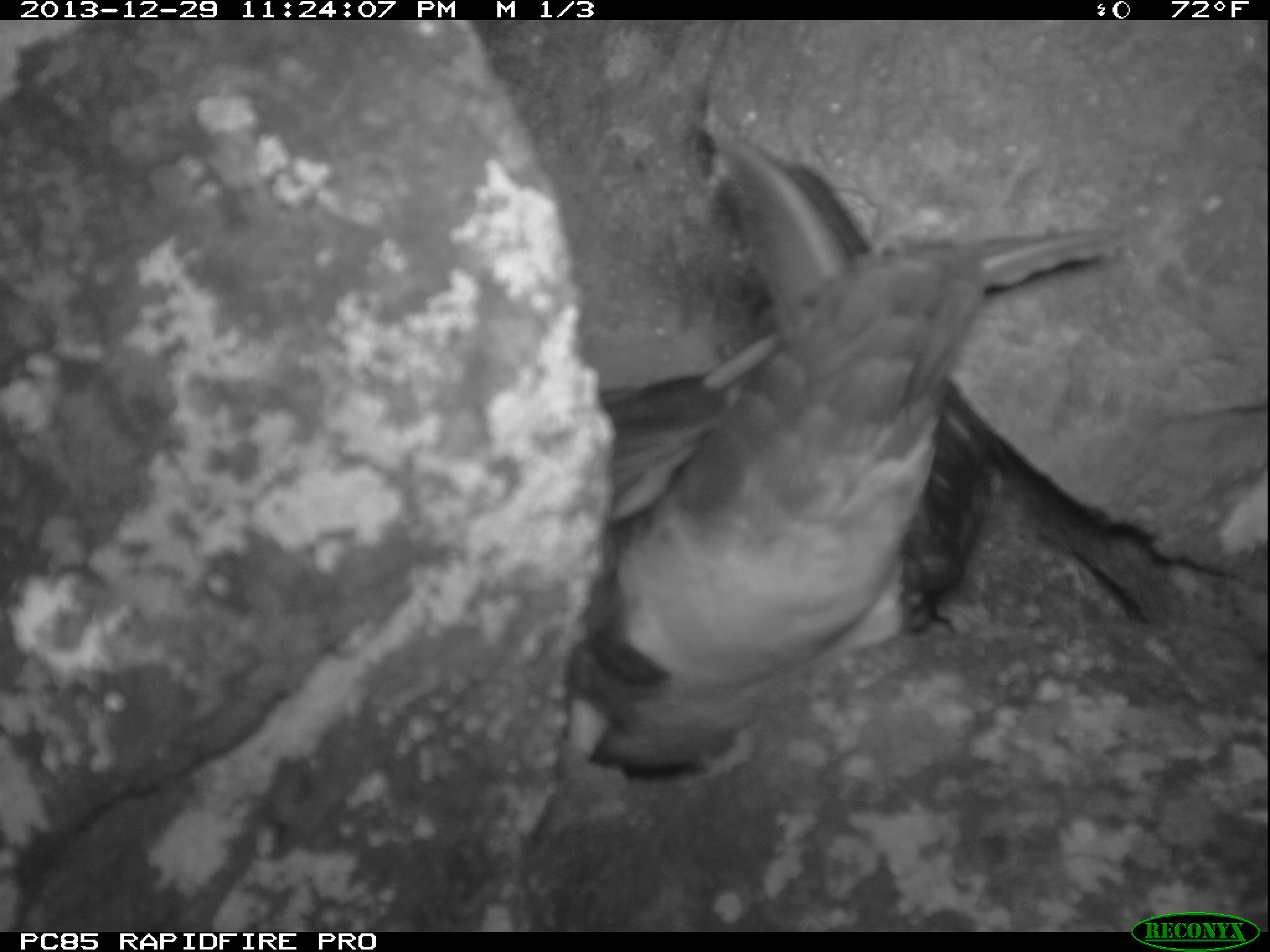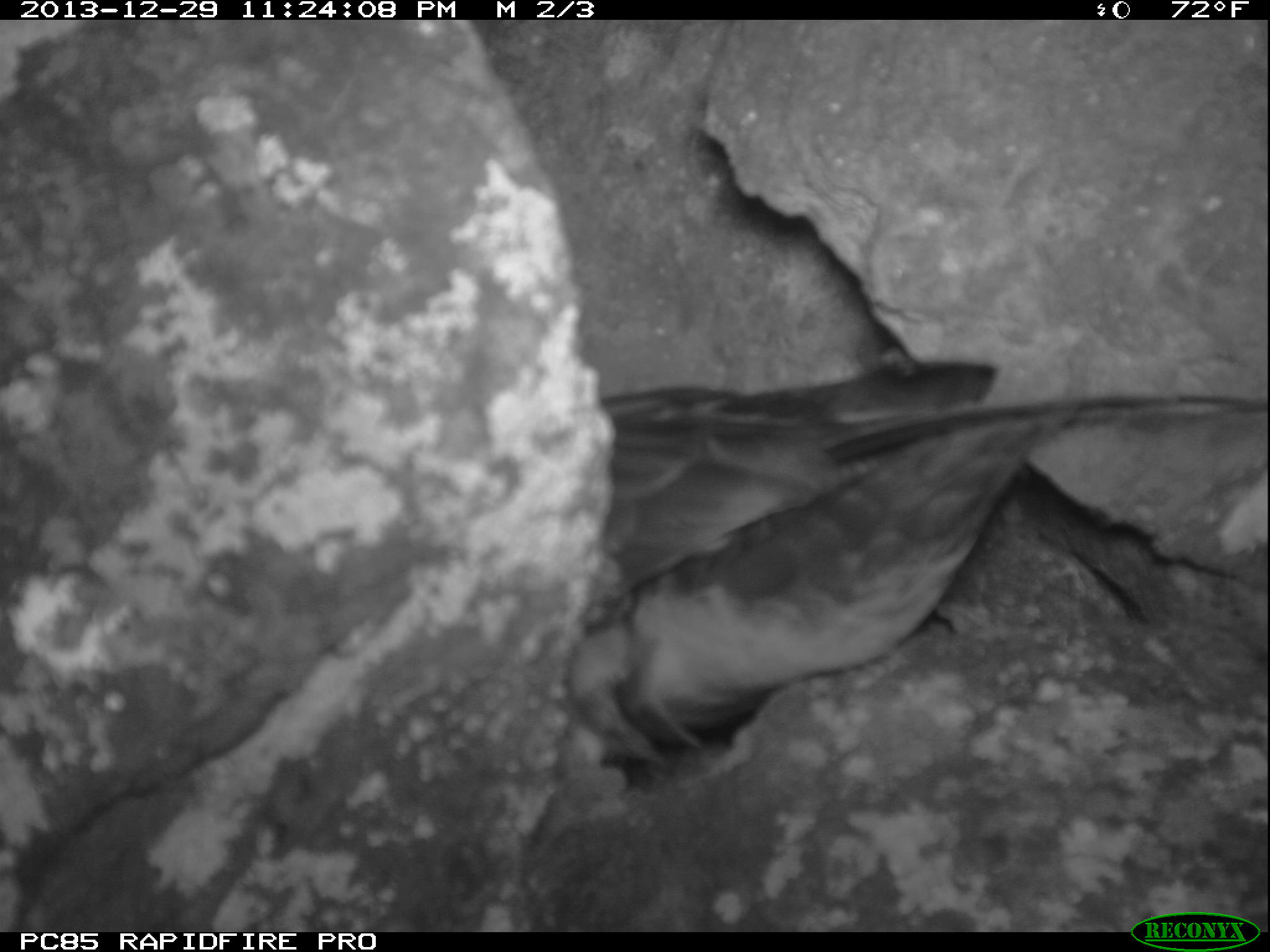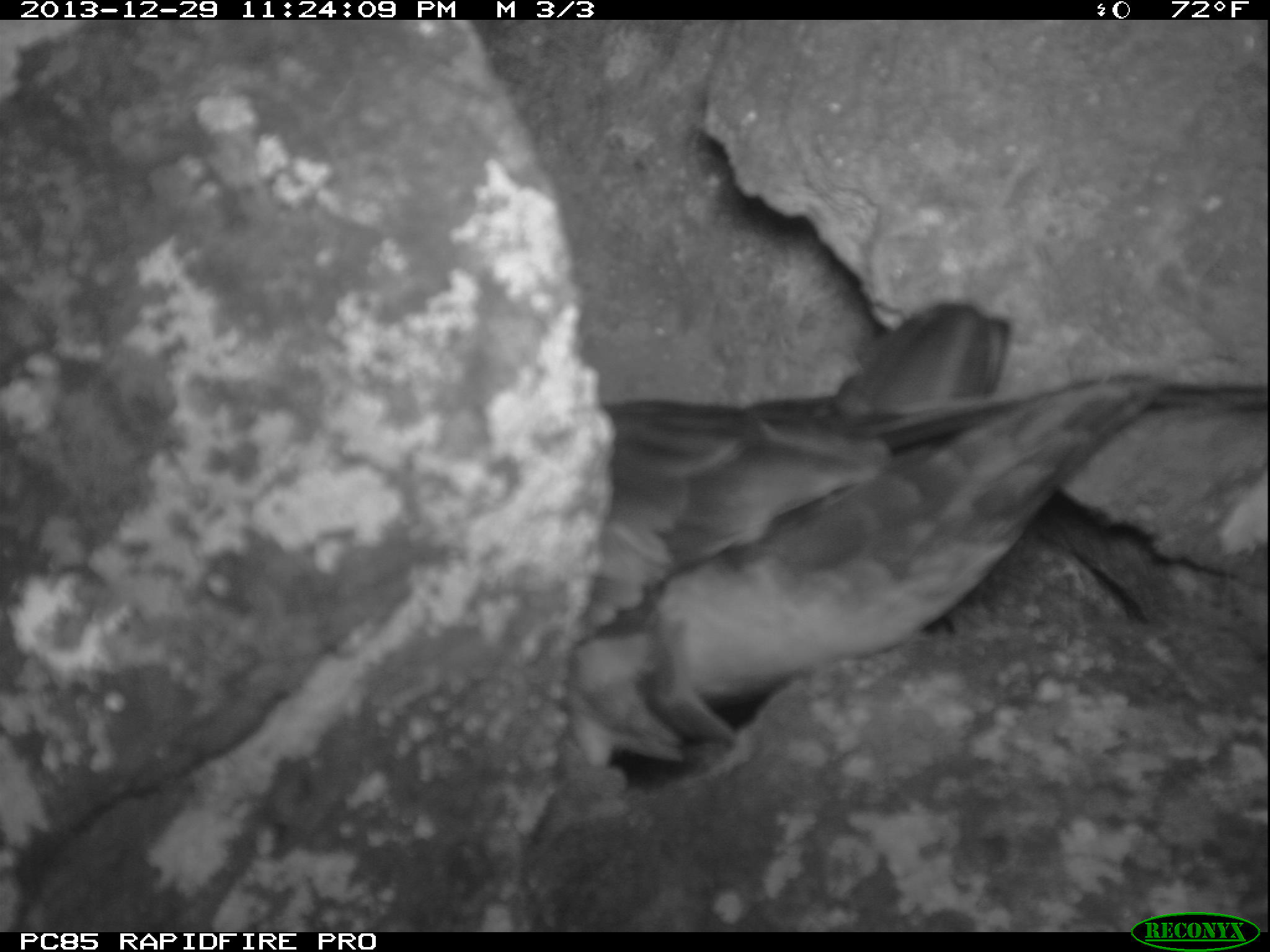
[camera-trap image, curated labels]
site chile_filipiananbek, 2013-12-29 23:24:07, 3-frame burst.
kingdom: Animalia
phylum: Chordata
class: Aves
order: Procellariiformes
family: Procellariidae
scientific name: Procellariidae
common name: petrel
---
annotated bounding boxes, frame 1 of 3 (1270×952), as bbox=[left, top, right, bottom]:
petrel: bbox=[556, 117, 1150, 780]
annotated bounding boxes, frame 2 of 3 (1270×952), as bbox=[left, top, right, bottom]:
petrel: bbox=[531, 364, 1222, 825]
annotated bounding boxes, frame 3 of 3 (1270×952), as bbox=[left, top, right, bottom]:
petrel: bbox=[522, 293, 1228, 910]